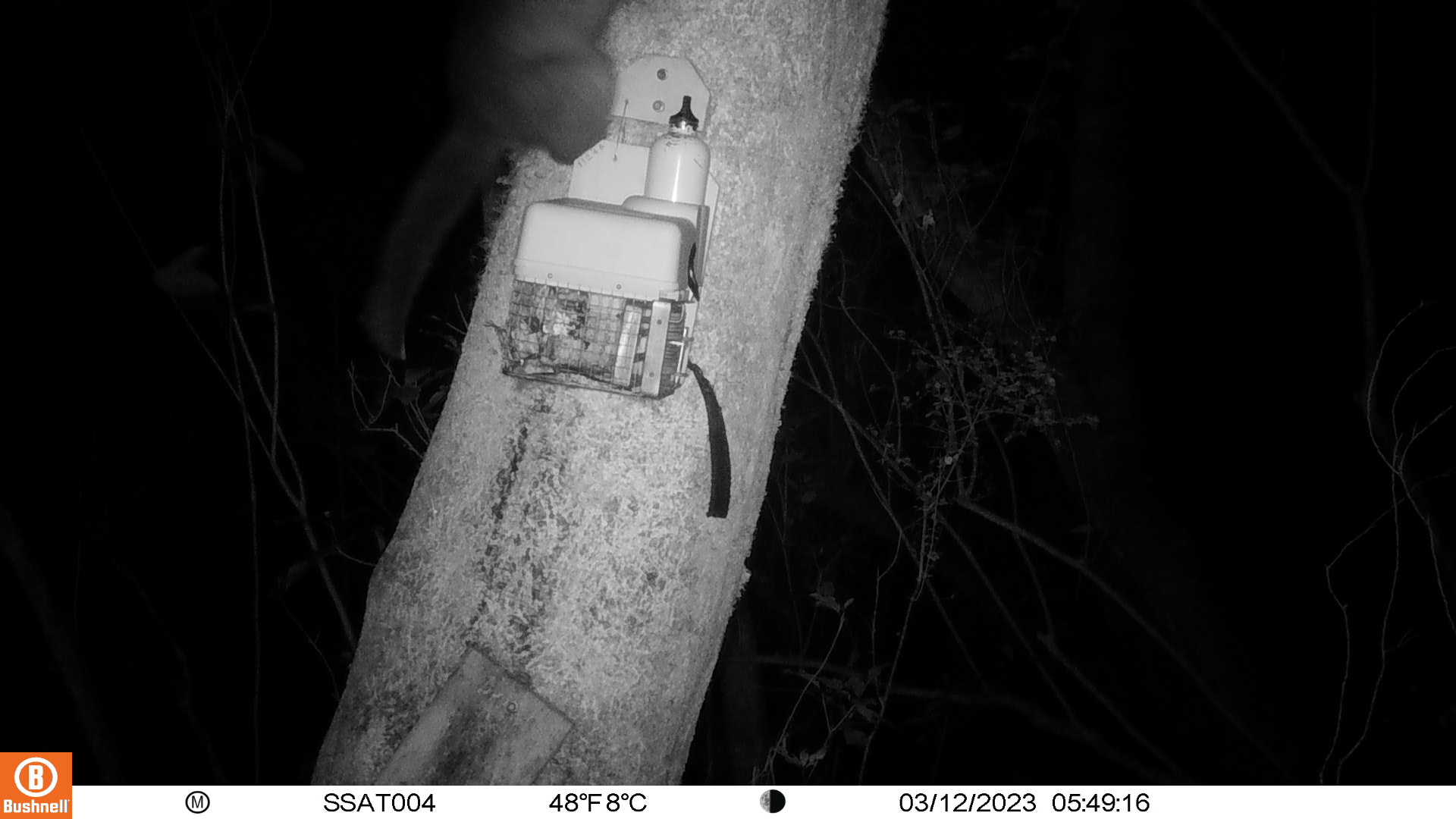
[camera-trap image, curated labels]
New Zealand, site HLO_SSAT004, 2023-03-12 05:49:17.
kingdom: Animalia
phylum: Chordata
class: Mammalia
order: Diprotodontia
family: Phalangeridae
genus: Trichosurus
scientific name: Trichosurus vulpecula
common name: common brushtail possum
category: possum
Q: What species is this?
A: Possum (common brushtail possum) (Trichosurus vulpecula).